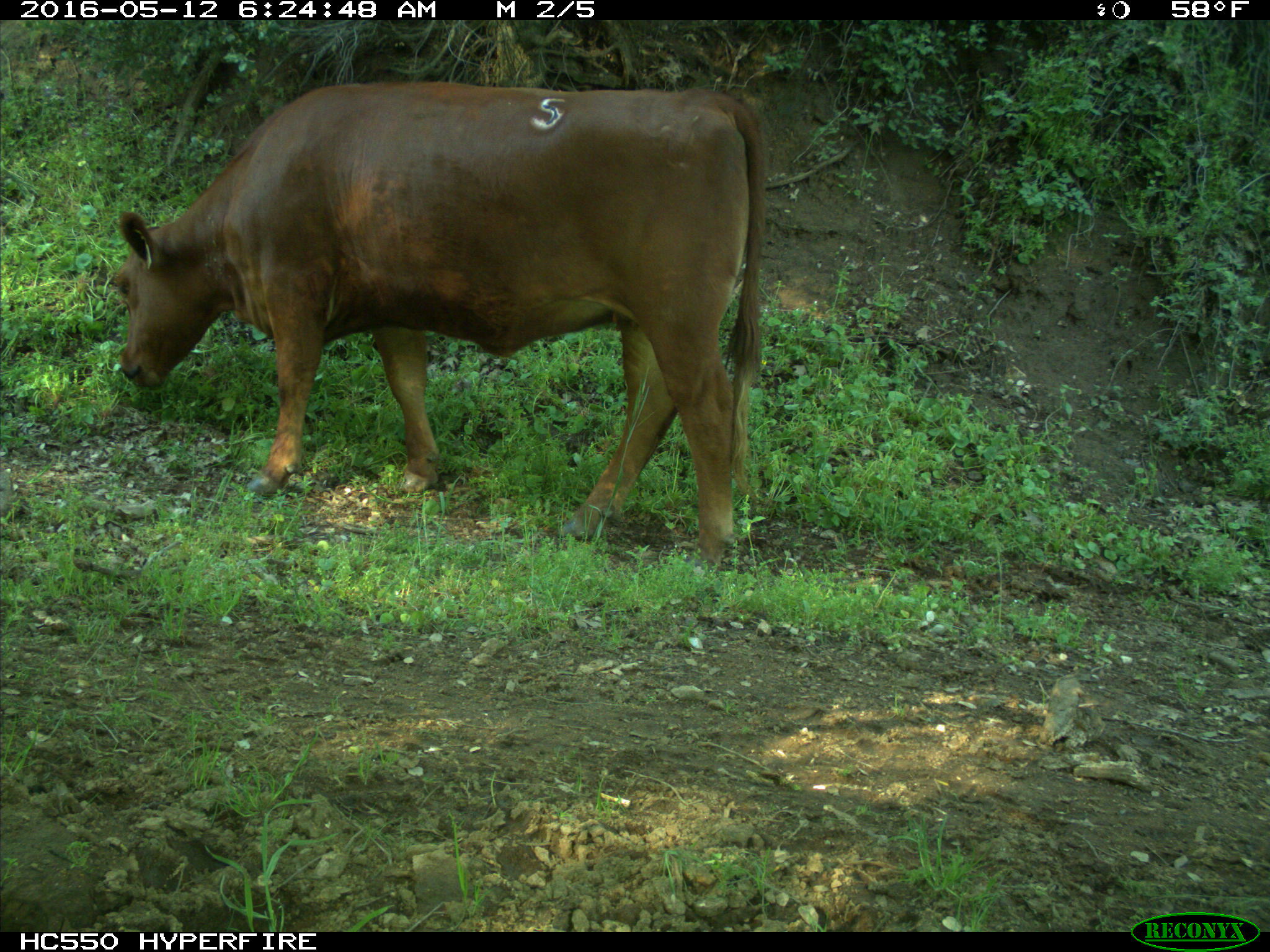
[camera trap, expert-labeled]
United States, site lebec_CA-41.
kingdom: Animalia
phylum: Chordata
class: Mammalia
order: Artiodactyla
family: Bovidae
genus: Bos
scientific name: Bos taurus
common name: domestic cow